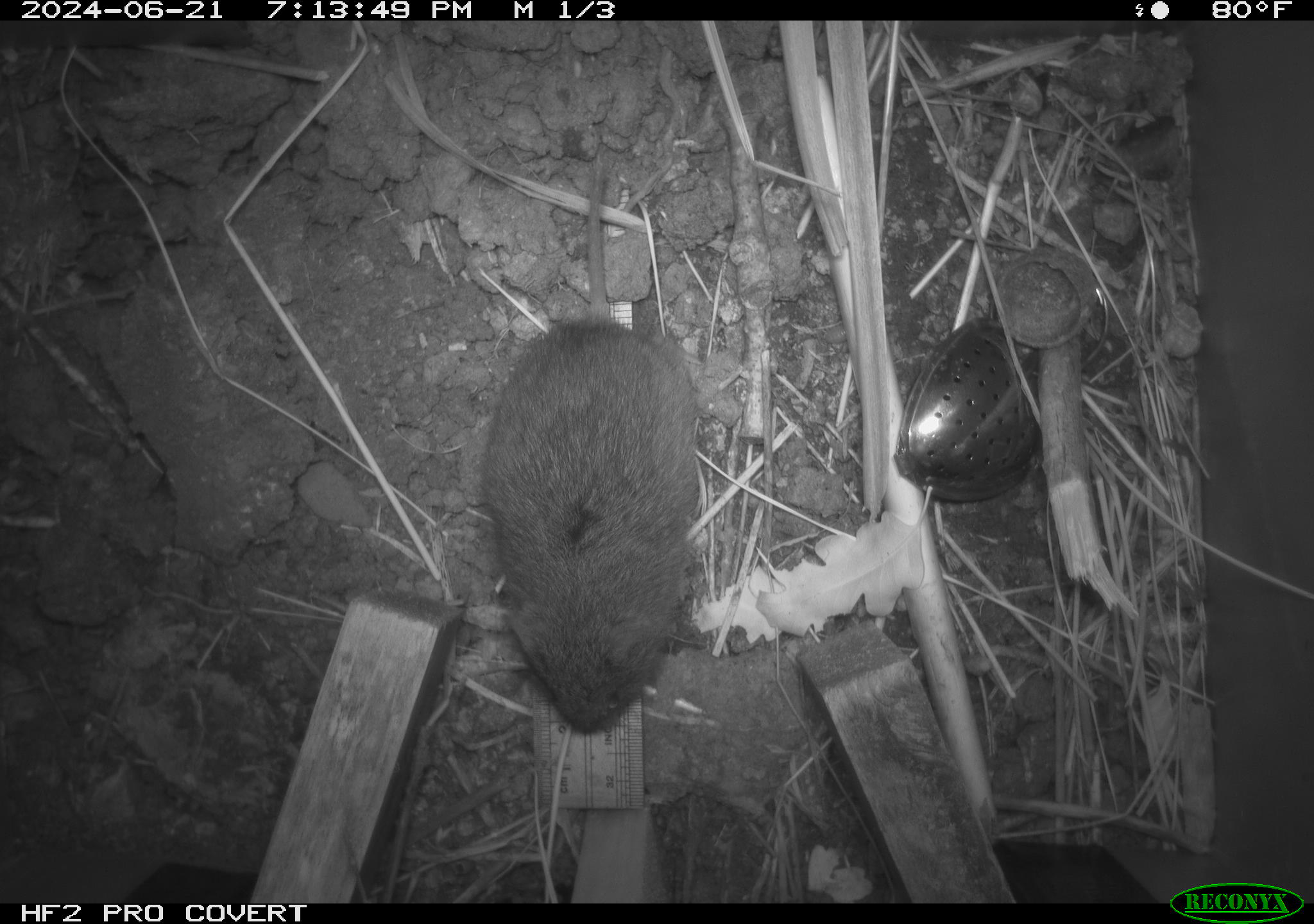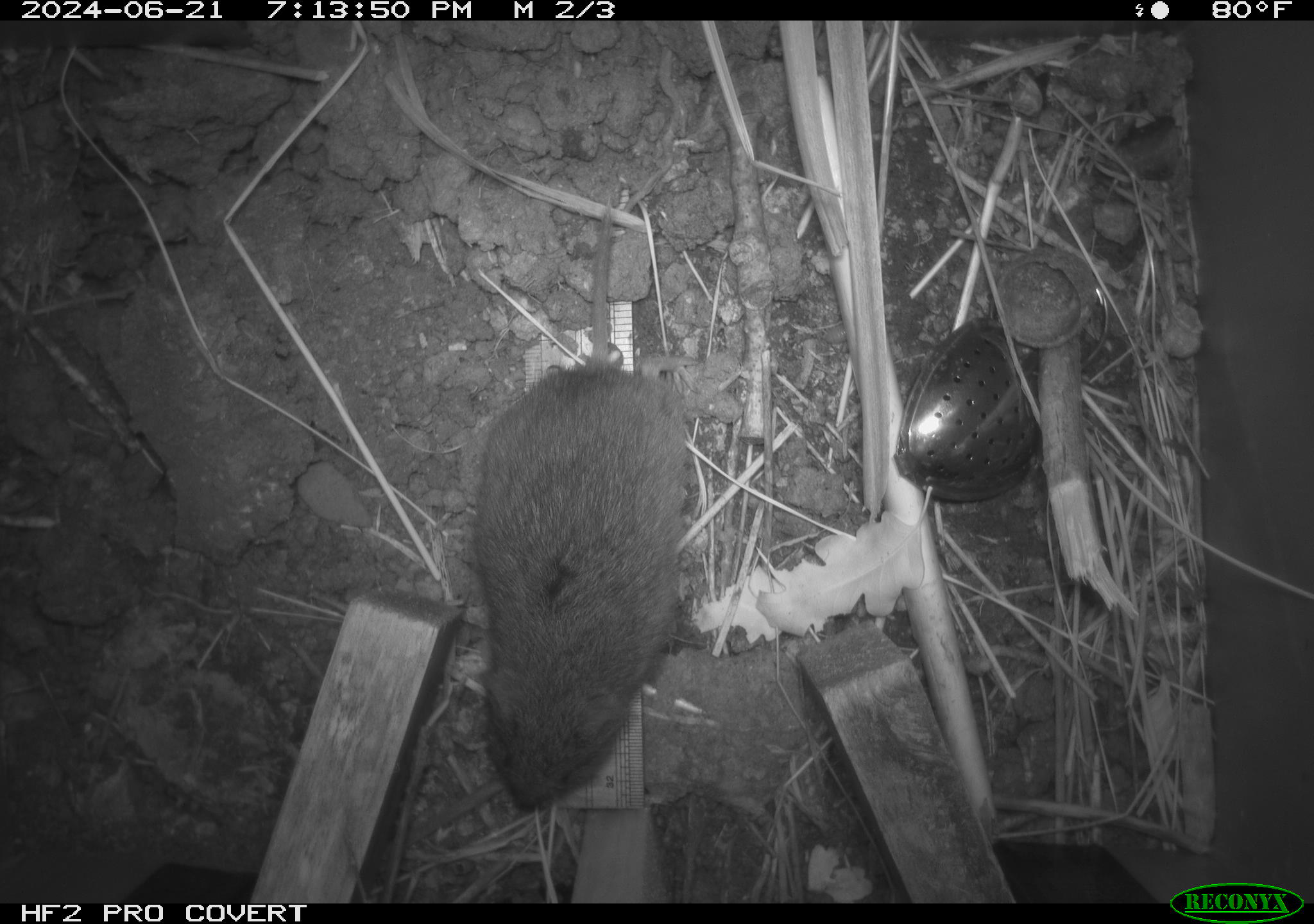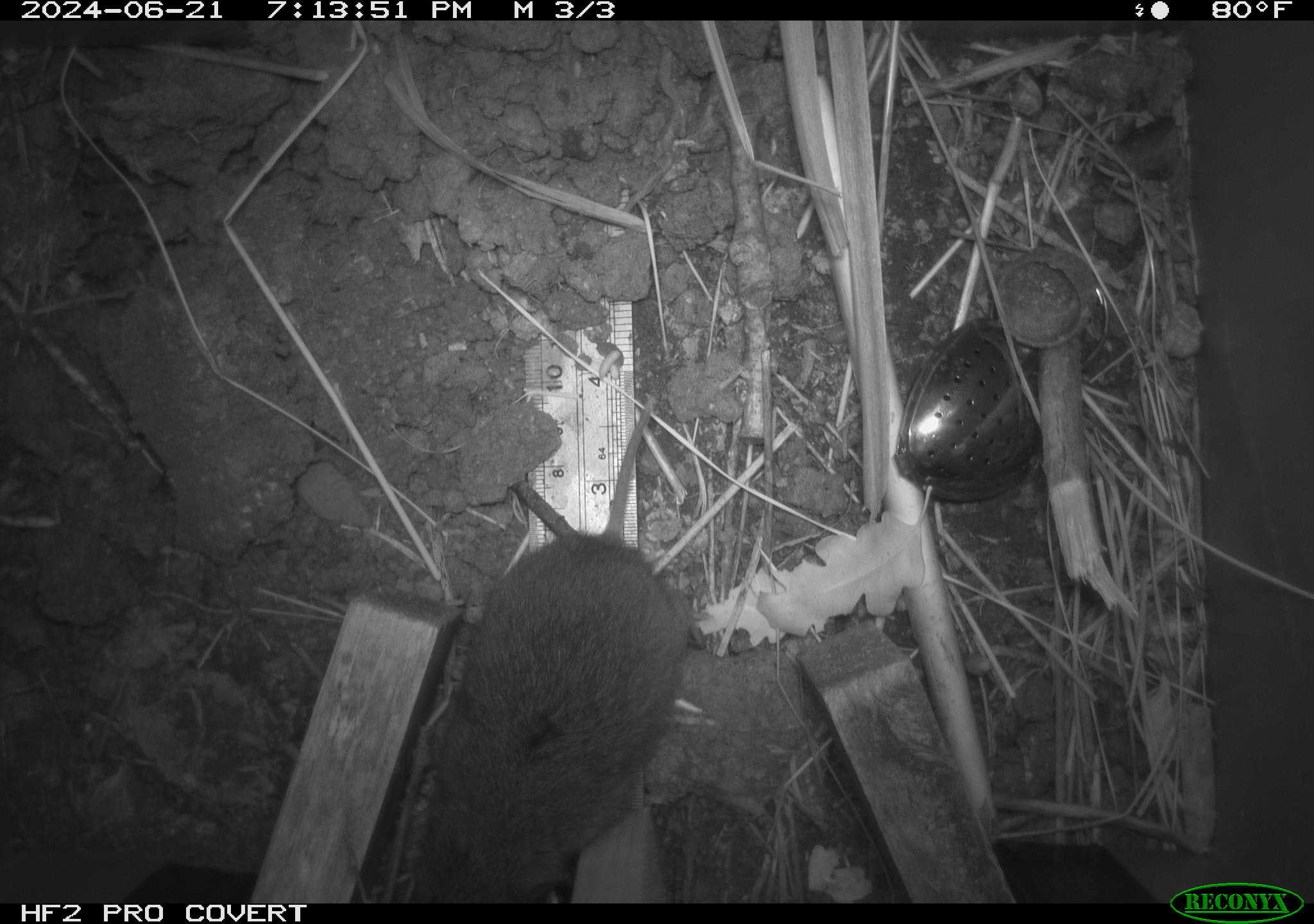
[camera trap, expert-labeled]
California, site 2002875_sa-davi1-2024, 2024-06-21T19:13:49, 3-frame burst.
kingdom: Animalia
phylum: Chordata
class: Mammalia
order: Rodentia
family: Cricetidae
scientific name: Arvicolinae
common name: voles, lemmings, and muskrats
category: arvicolinae subfamily